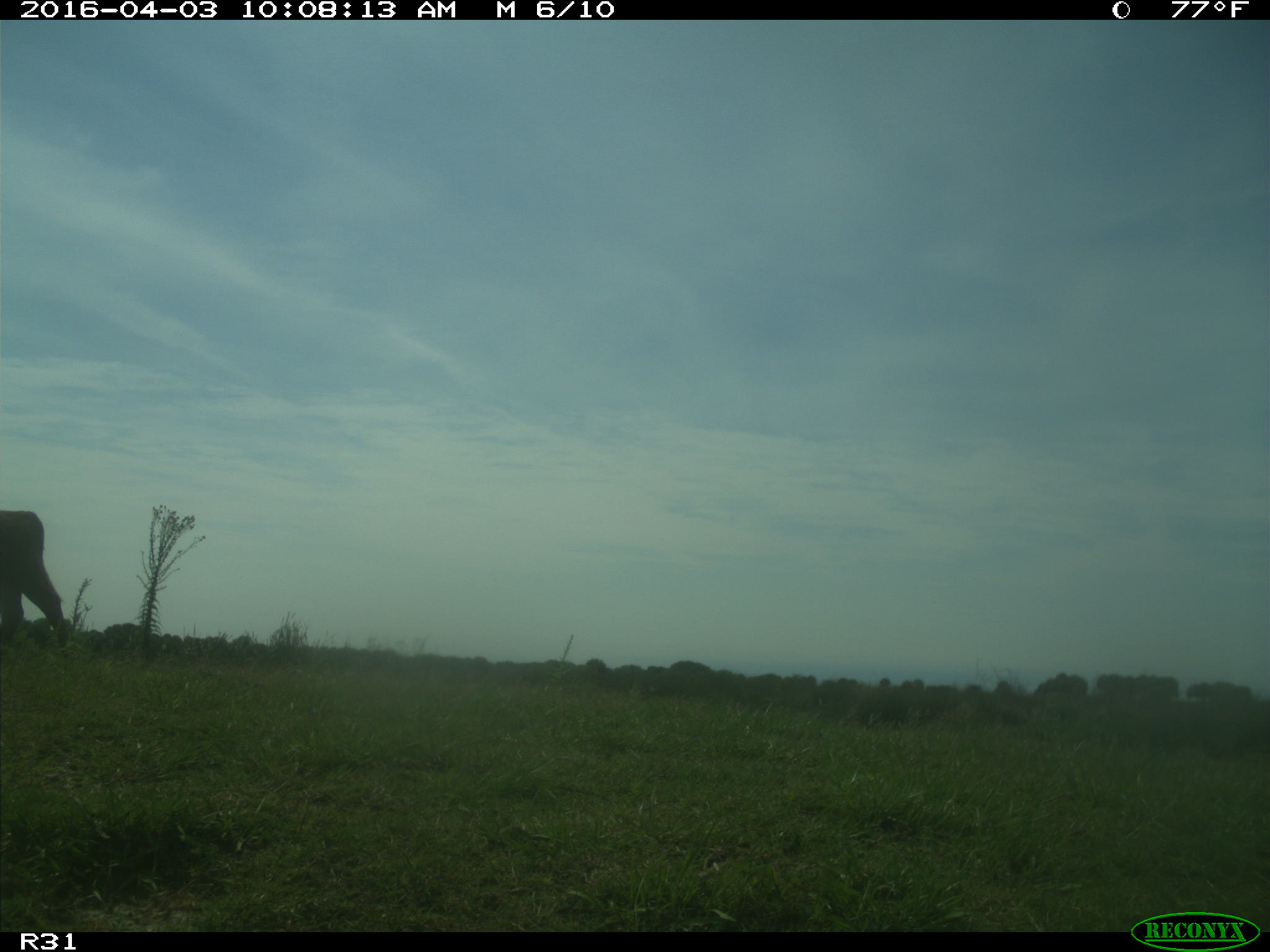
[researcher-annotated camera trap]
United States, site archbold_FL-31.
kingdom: Animalia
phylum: Chordata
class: Mammalia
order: Artiodactyla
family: Bovidae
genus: Bos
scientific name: Bos taurus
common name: domestic cow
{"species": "Bos taurus (domestic cow)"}